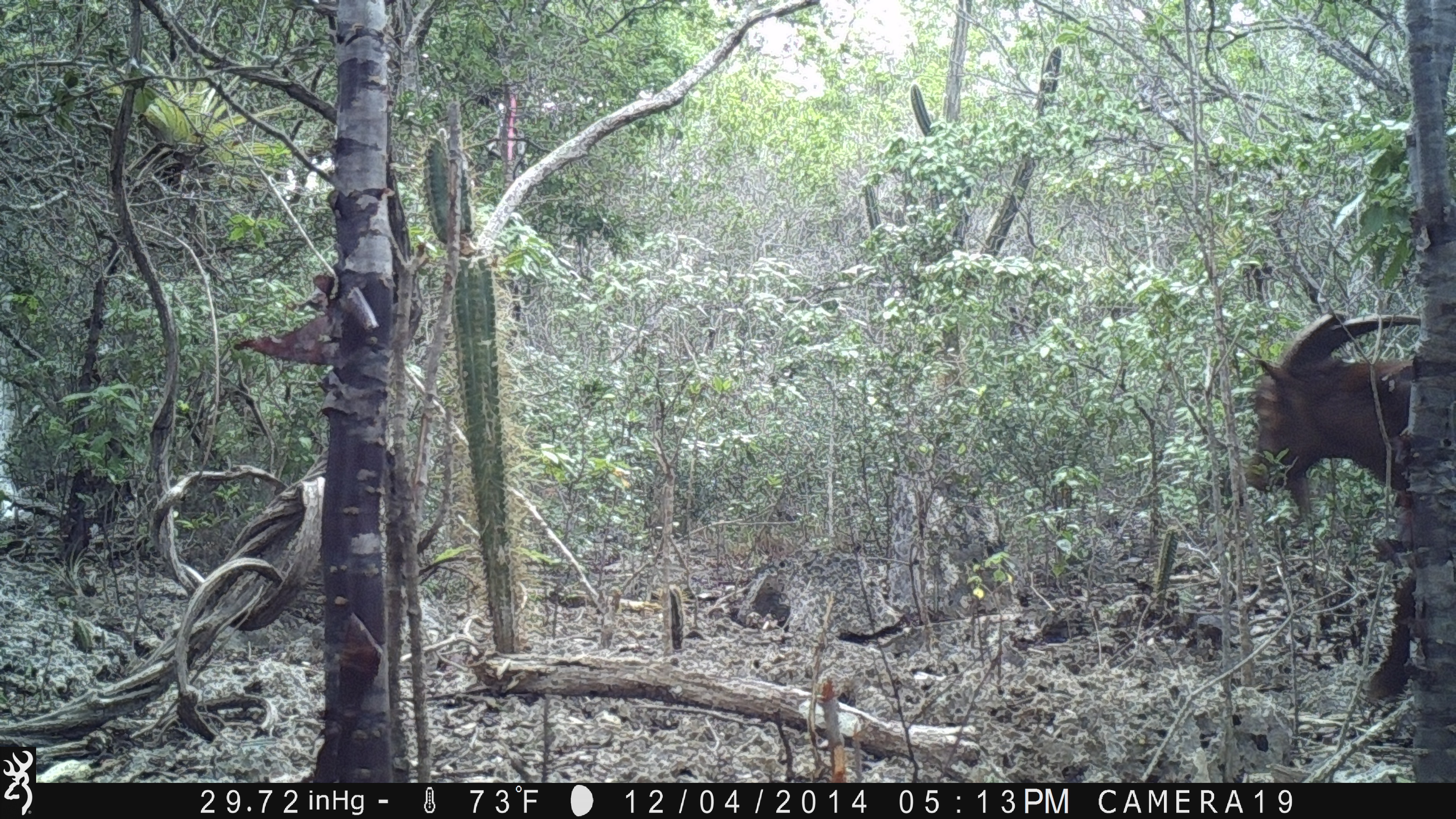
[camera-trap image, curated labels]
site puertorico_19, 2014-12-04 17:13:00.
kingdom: Animalia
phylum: Chordata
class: Mammalia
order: Artiodactyla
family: Bovidae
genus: Capra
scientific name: Capra hircus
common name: goat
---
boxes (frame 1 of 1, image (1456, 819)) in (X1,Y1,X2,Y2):
goat: (1233,309,1453,691)